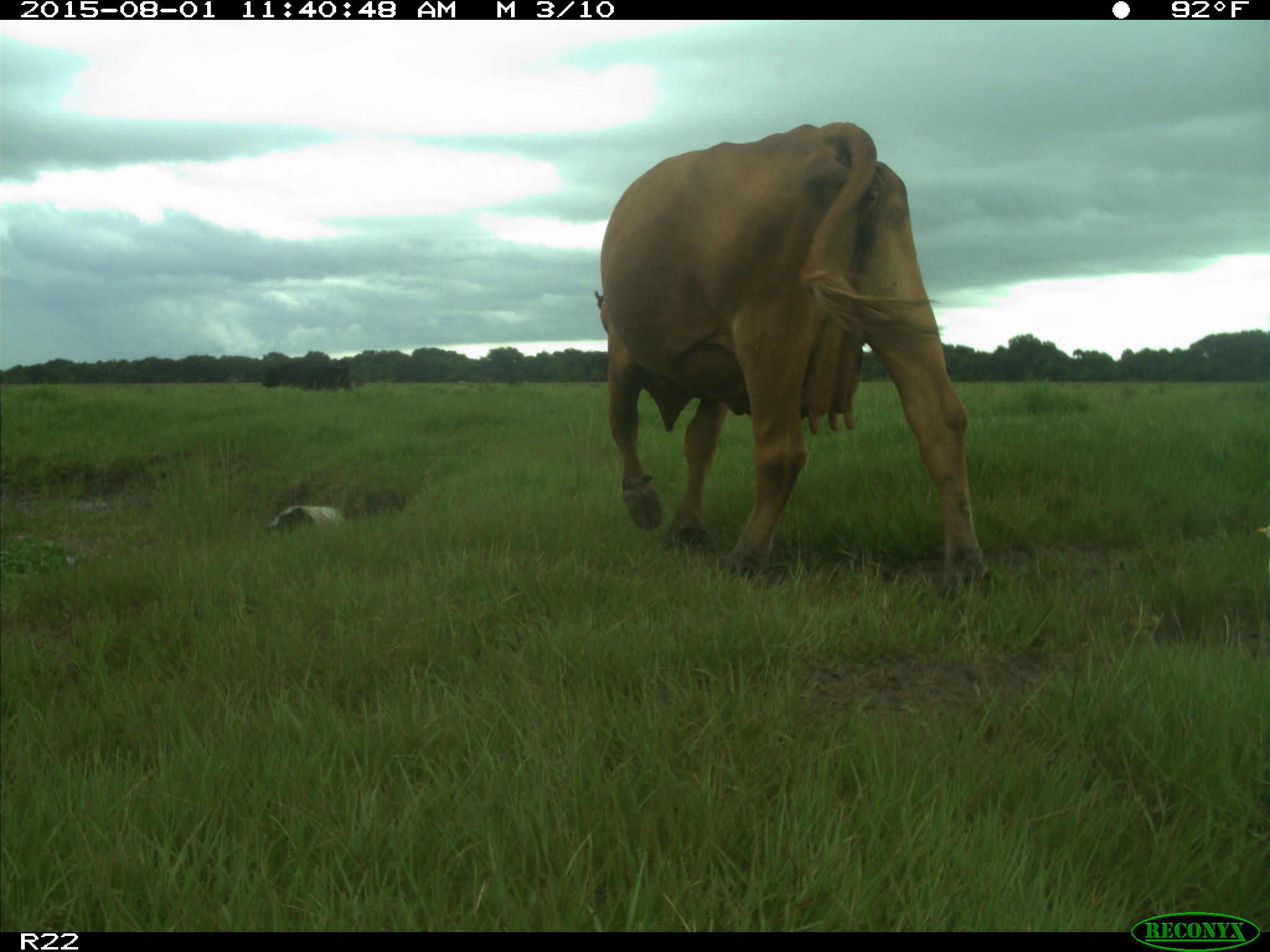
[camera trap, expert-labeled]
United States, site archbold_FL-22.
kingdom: Animalia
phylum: Chordata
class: Mammalia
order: Artiodactyla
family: Bovidae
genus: Bos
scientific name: Bos taurus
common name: domestic cow